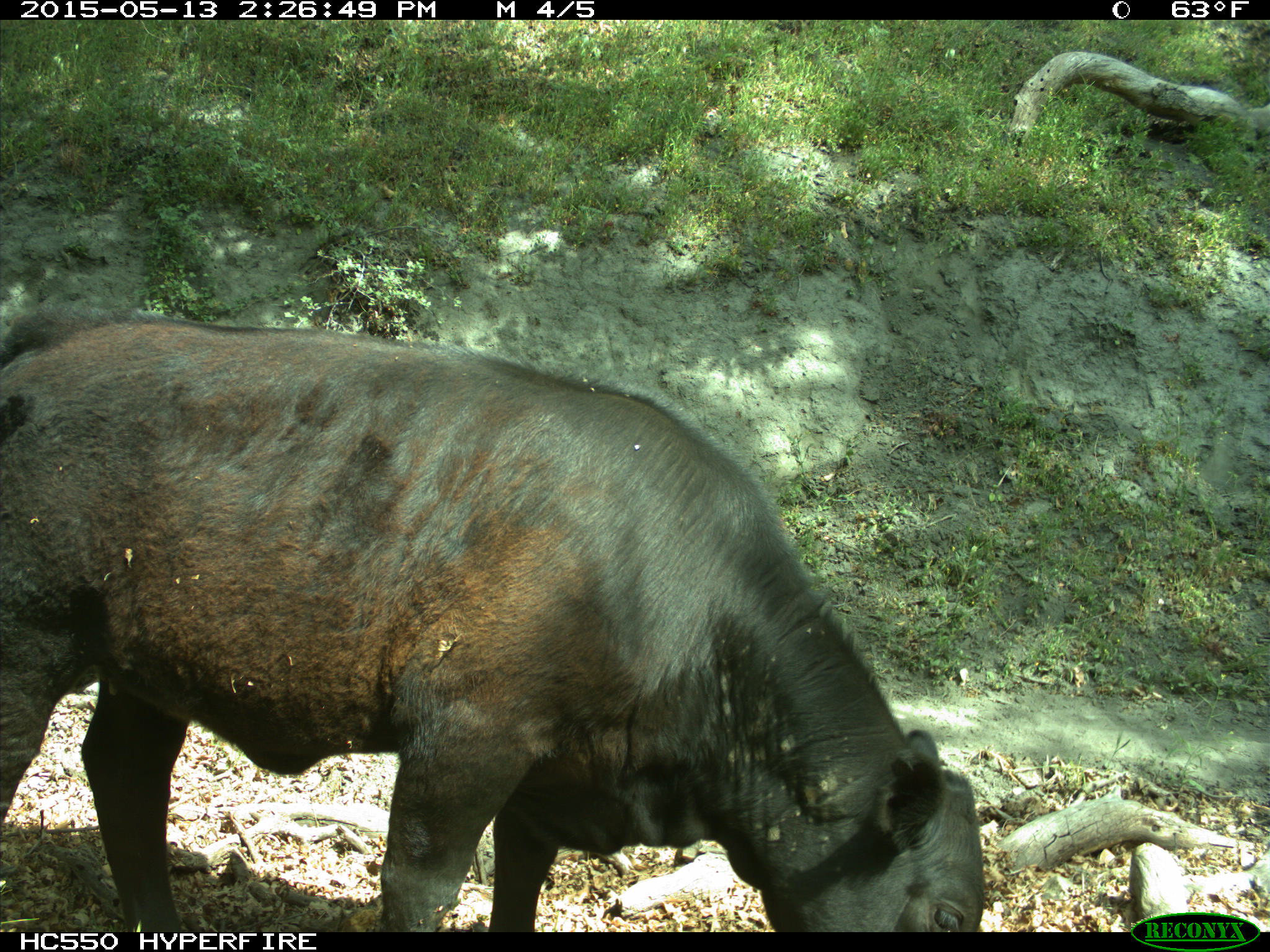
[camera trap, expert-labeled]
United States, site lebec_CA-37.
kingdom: Animalia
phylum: Chordata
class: Mammalia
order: Artiodactyla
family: Bovidae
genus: Bos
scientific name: Bos taurus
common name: domestic cow